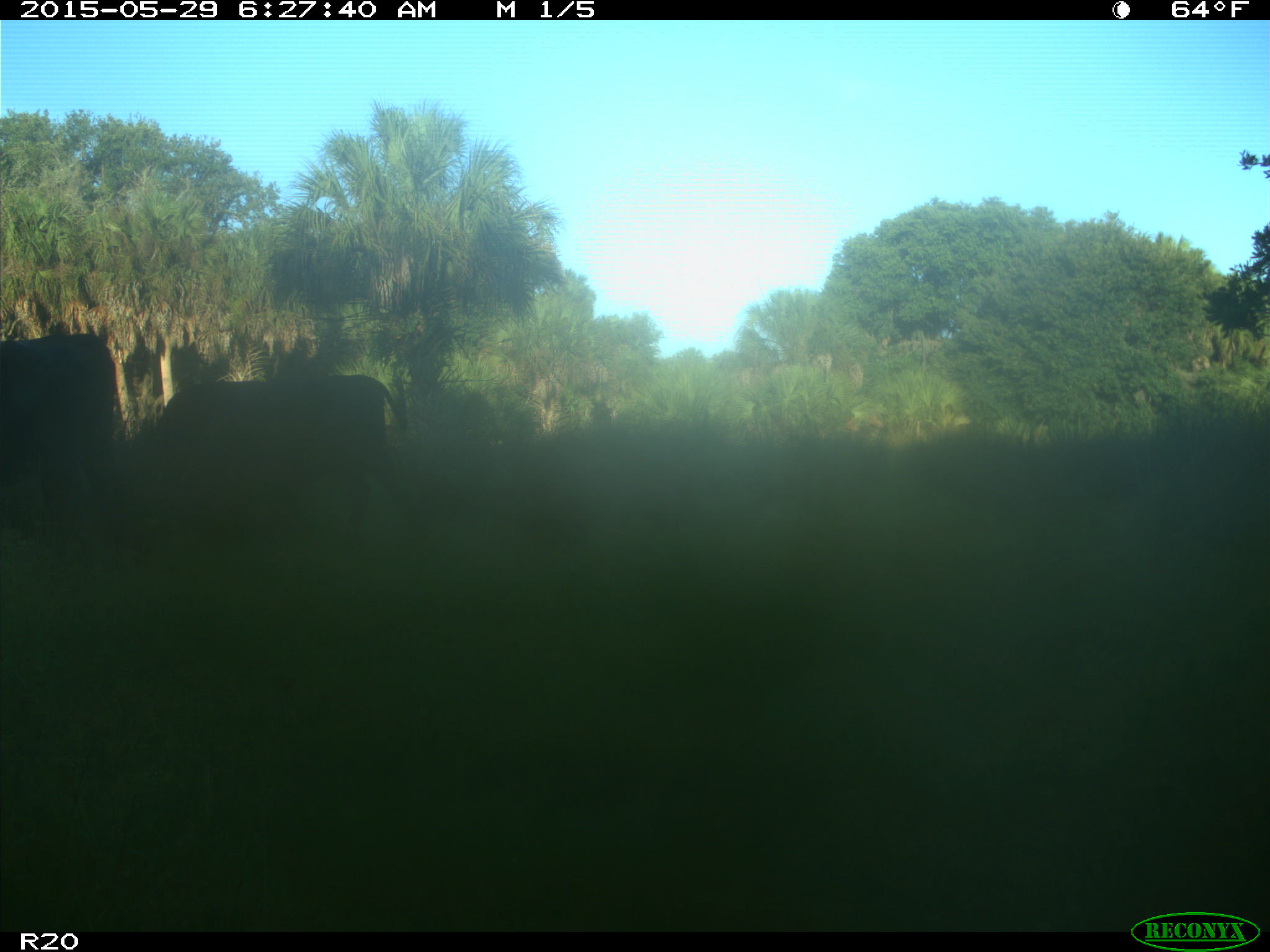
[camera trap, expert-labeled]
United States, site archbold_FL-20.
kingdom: Animalia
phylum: Chordata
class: Mammalia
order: Artiodactyla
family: Bovidae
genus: Bos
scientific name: Bos taurus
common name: domestic cow